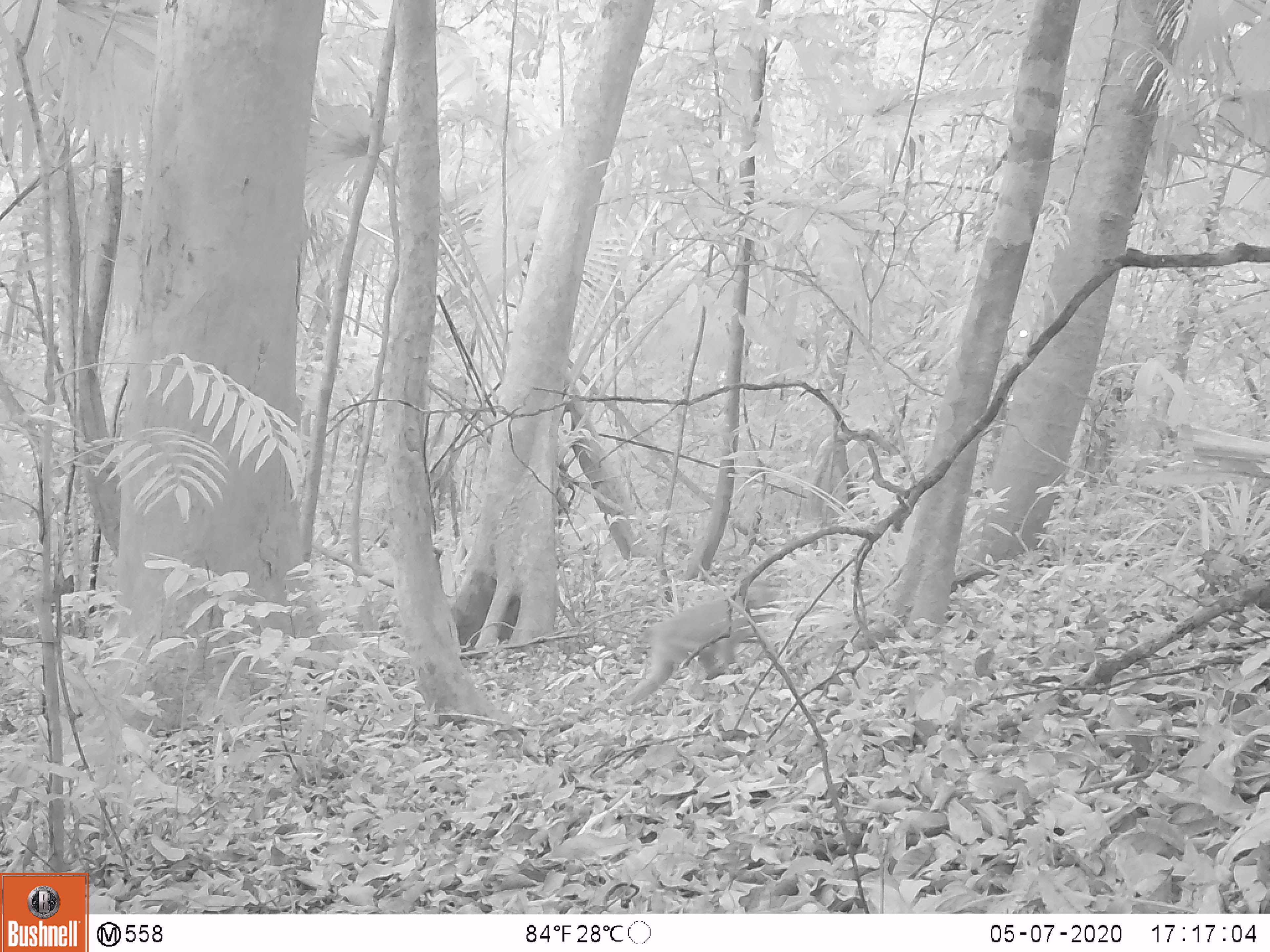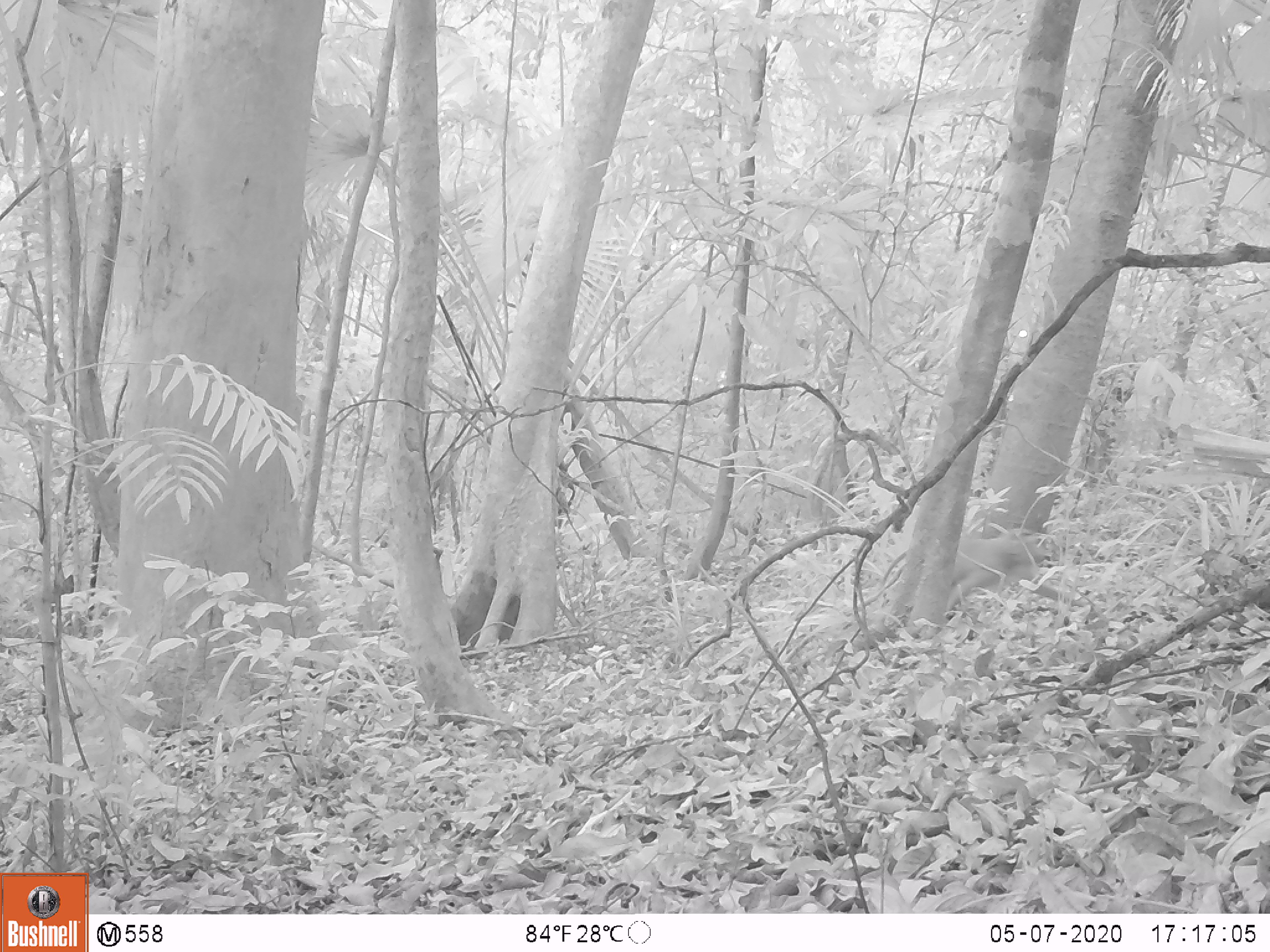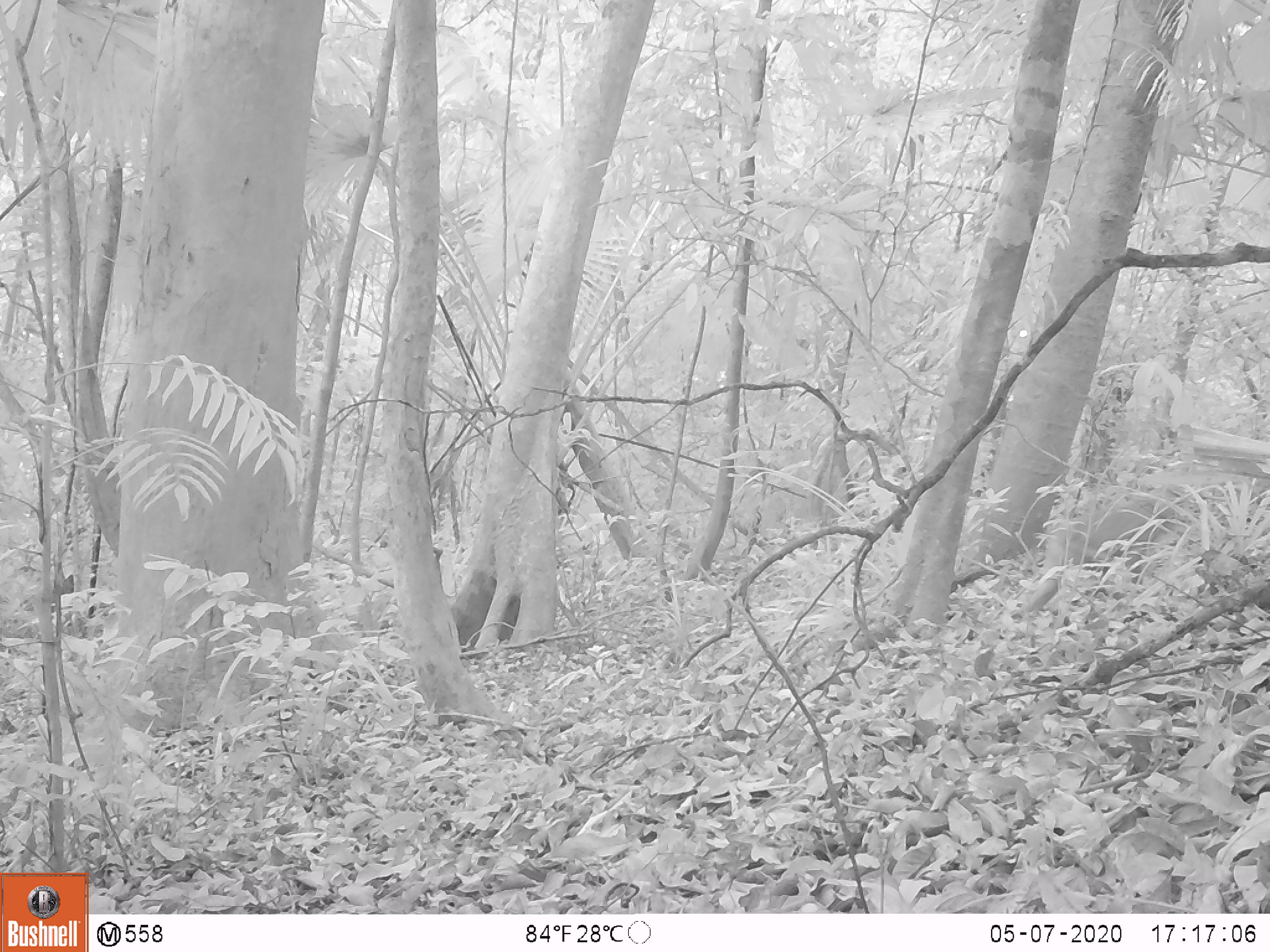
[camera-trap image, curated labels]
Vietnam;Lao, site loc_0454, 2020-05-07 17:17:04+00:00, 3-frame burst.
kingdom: Animalia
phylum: Chordata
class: Mammalia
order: Primates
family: Cercopithecidae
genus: Macaca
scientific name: Macaca nemestrina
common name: pig-tailed macaque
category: pig tailed macaque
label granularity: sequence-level